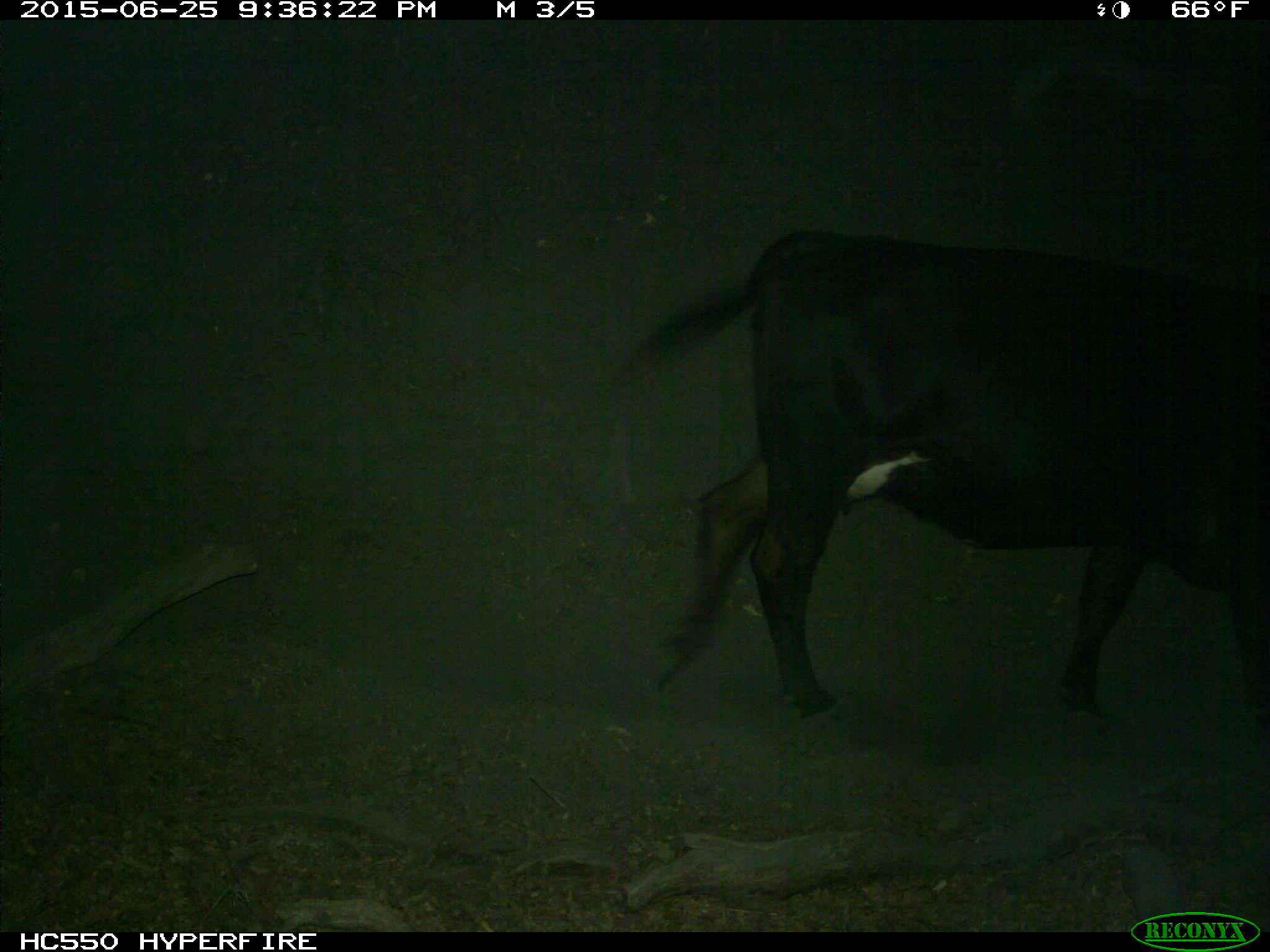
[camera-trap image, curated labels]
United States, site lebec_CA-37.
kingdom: Animalia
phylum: Chordata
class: Mammalia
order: Artiodactyla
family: Bovidae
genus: Bos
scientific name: Bos taurus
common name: domestic cow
Bos taurus (domestic cow).